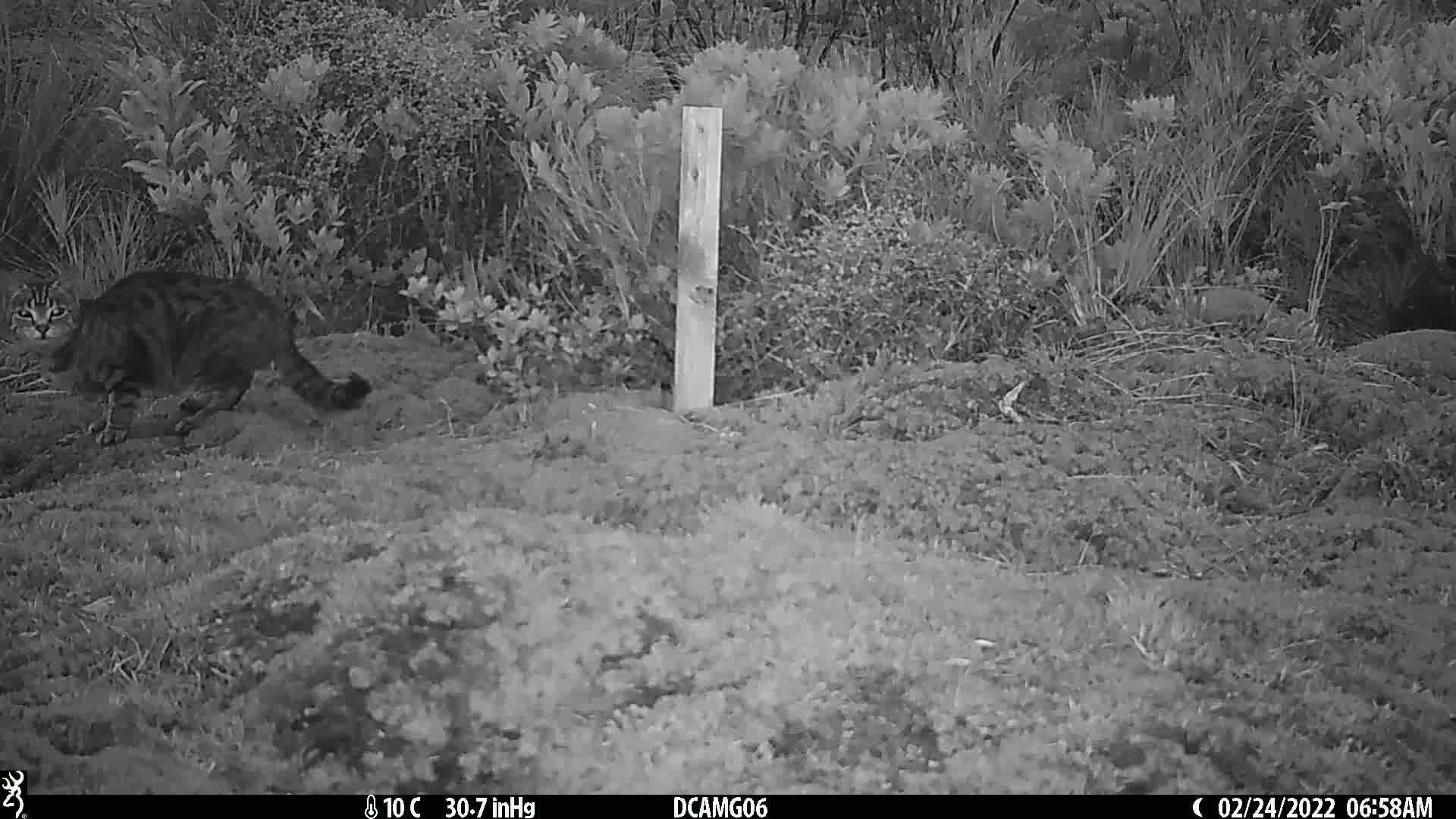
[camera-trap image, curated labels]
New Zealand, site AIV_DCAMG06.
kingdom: Animalia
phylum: Chordata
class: Mammalia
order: Carnivora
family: Felidae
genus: Felis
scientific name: Felis catus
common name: domestic cat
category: cat